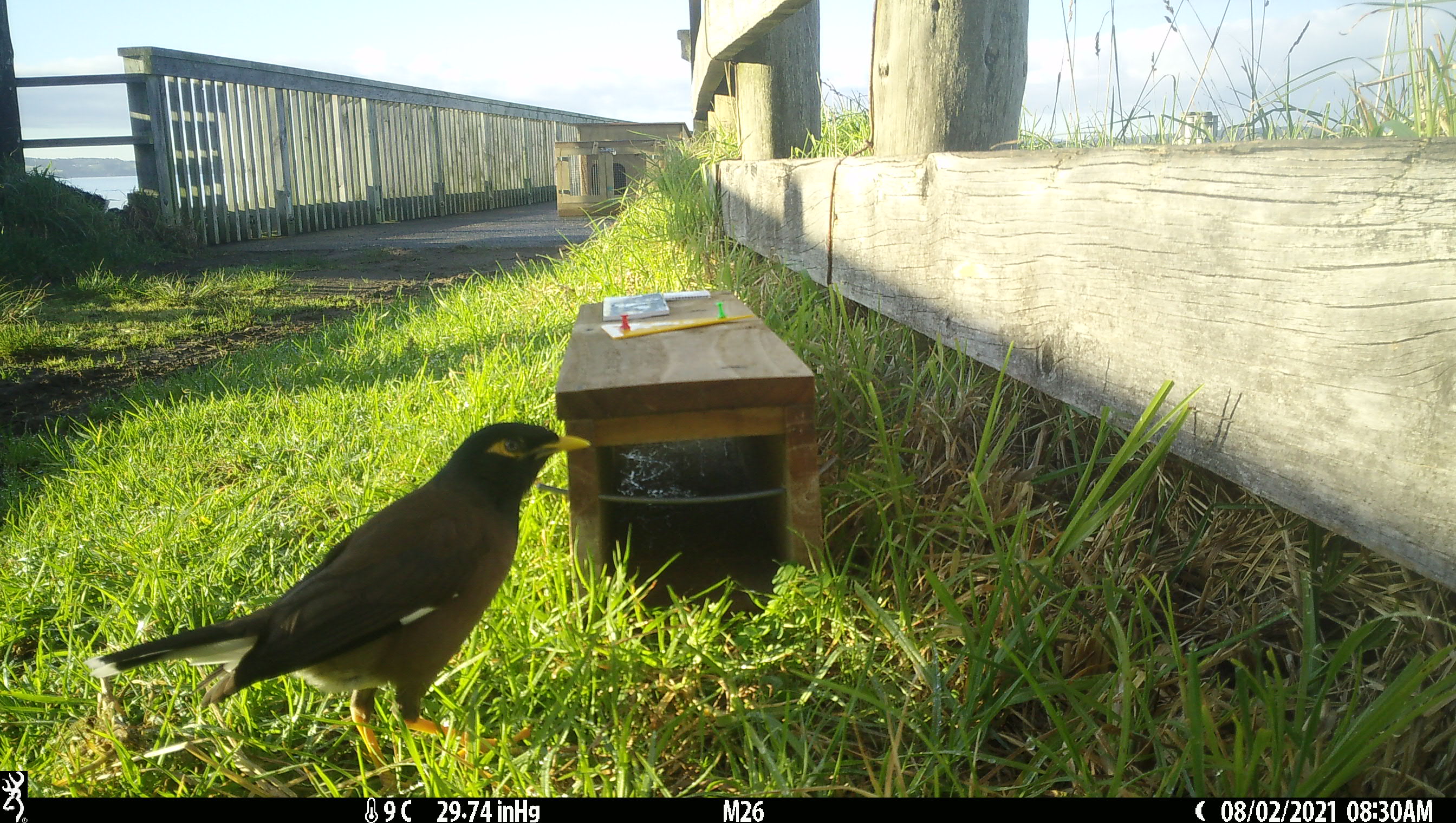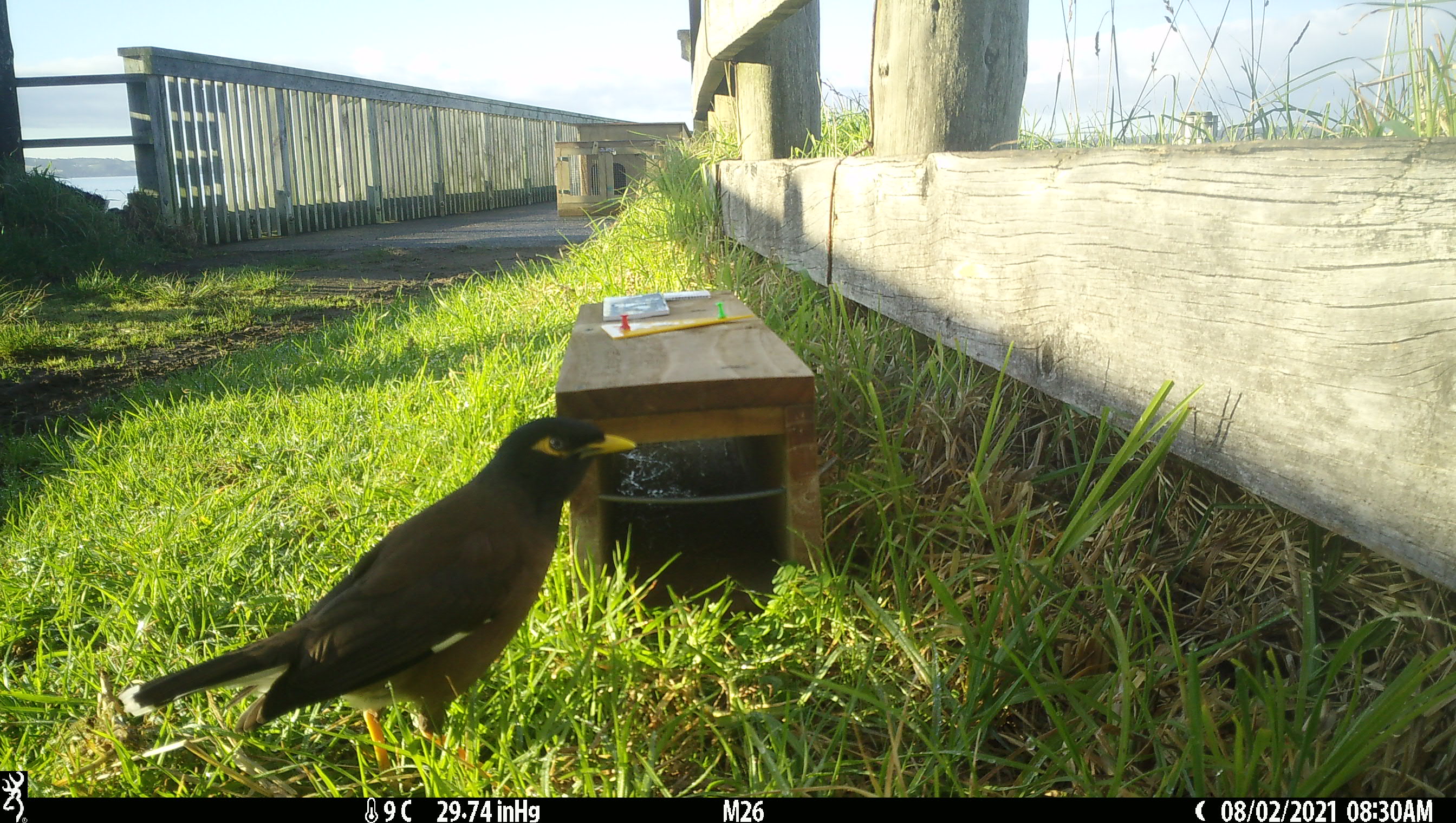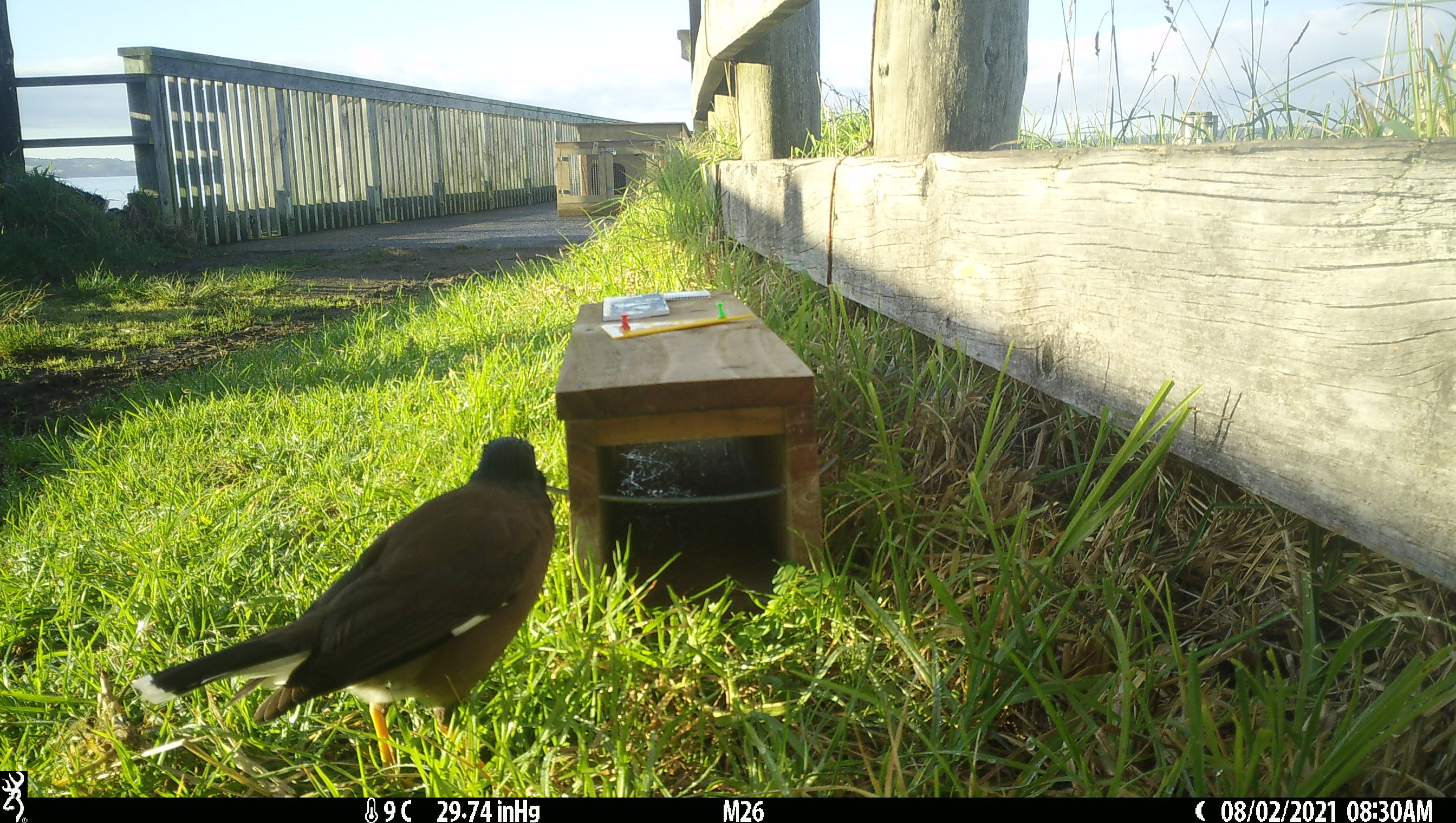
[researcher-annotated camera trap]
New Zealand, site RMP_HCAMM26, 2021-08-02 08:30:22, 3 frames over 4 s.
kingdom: Animalia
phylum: Chordata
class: Aves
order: Passeriformes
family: Sturnidae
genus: Acridotheres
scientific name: Acridotheres tristis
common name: common myna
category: myna